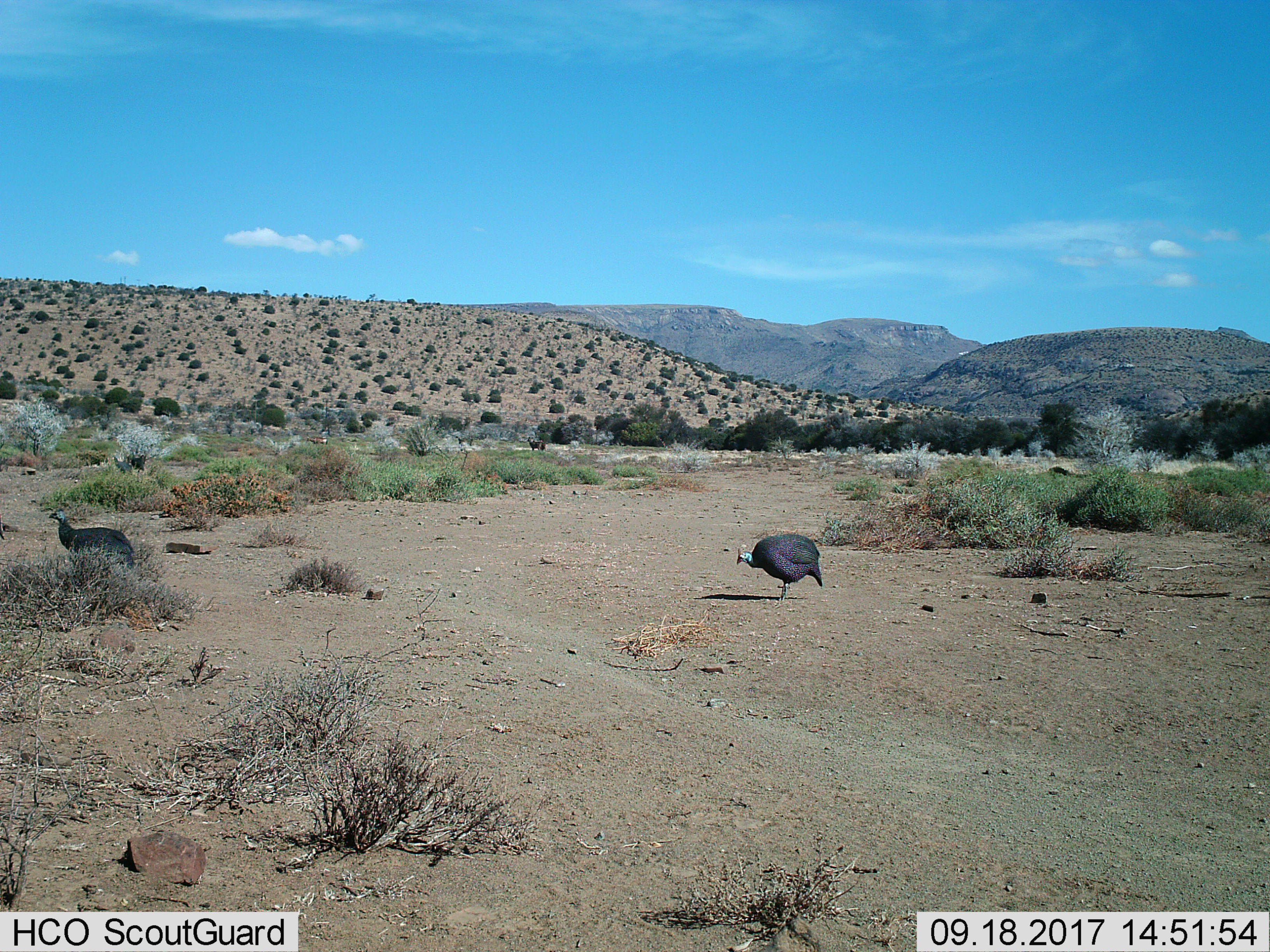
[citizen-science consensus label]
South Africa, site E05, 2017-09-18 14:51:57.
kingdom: Animalia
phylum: Chordata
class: Aves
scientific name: Aves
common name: bird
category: birdother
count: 2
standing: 30%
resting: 0%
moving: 60%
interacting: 0%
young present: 0%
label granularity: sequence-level